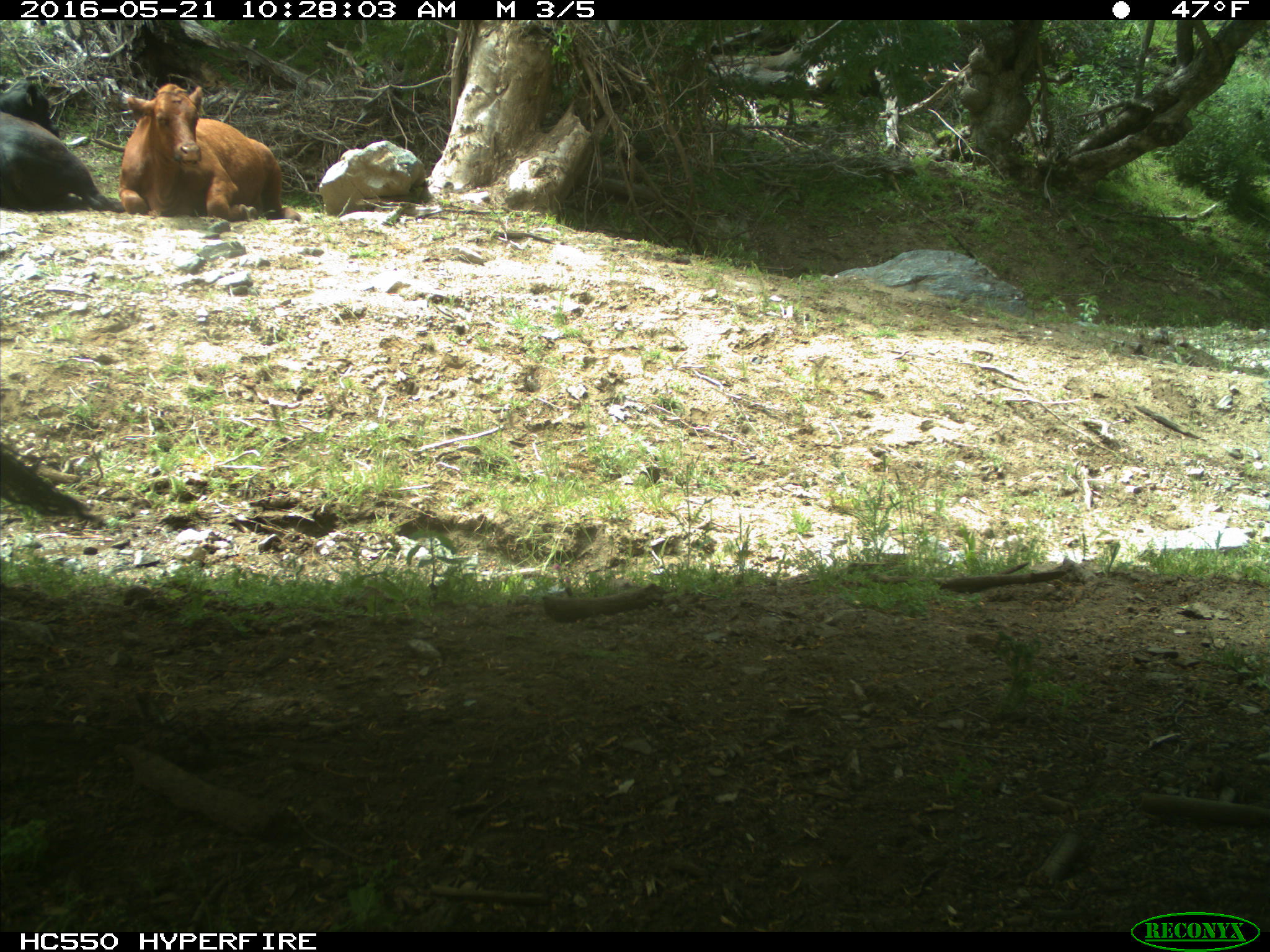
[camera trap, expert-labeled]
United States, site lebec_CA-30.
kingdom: Animalia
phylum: Chordata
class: Mammalia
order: Artiodactyla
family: Bovidae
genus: Bos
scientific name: Bos taurus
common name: domestic cow